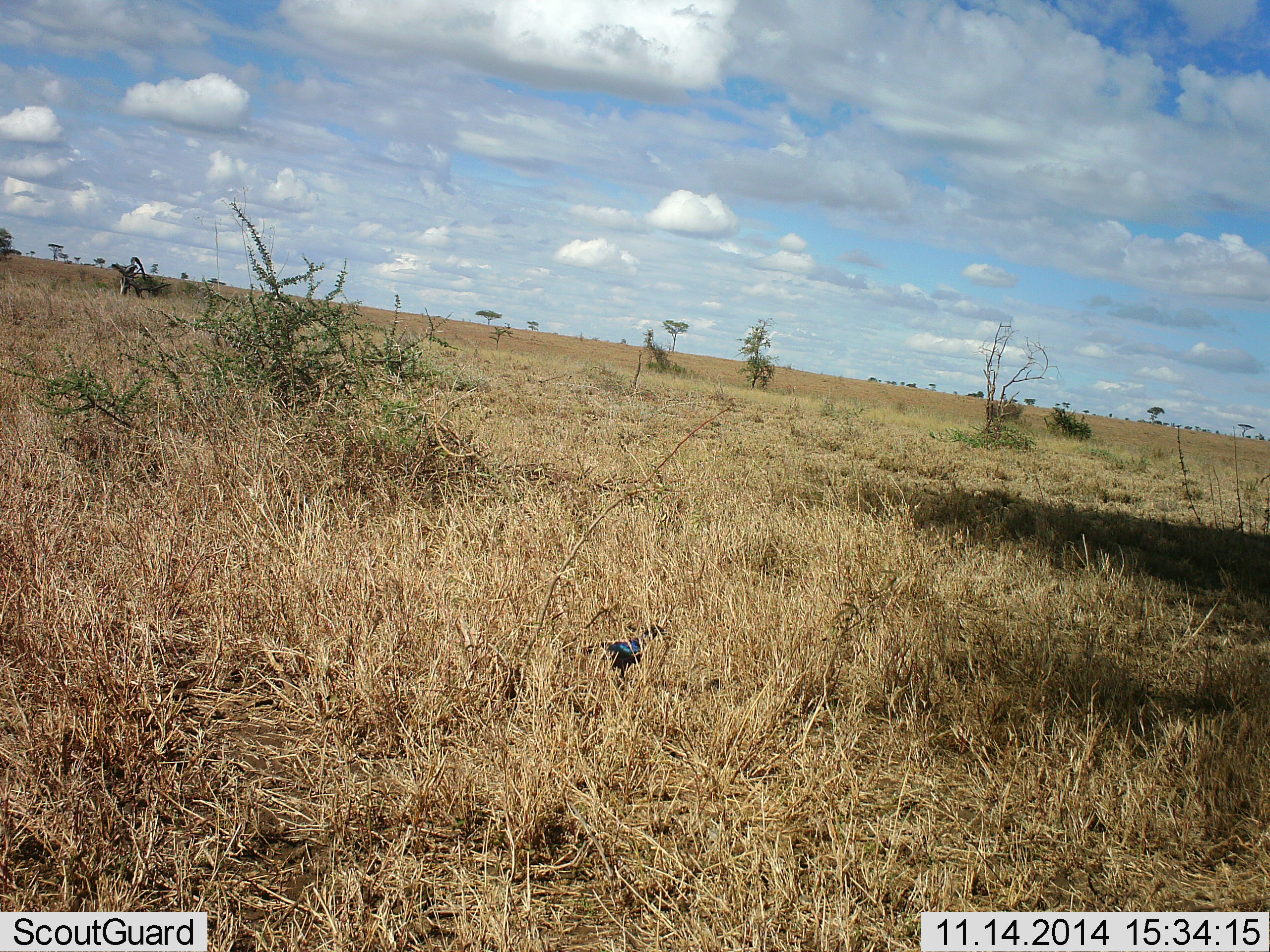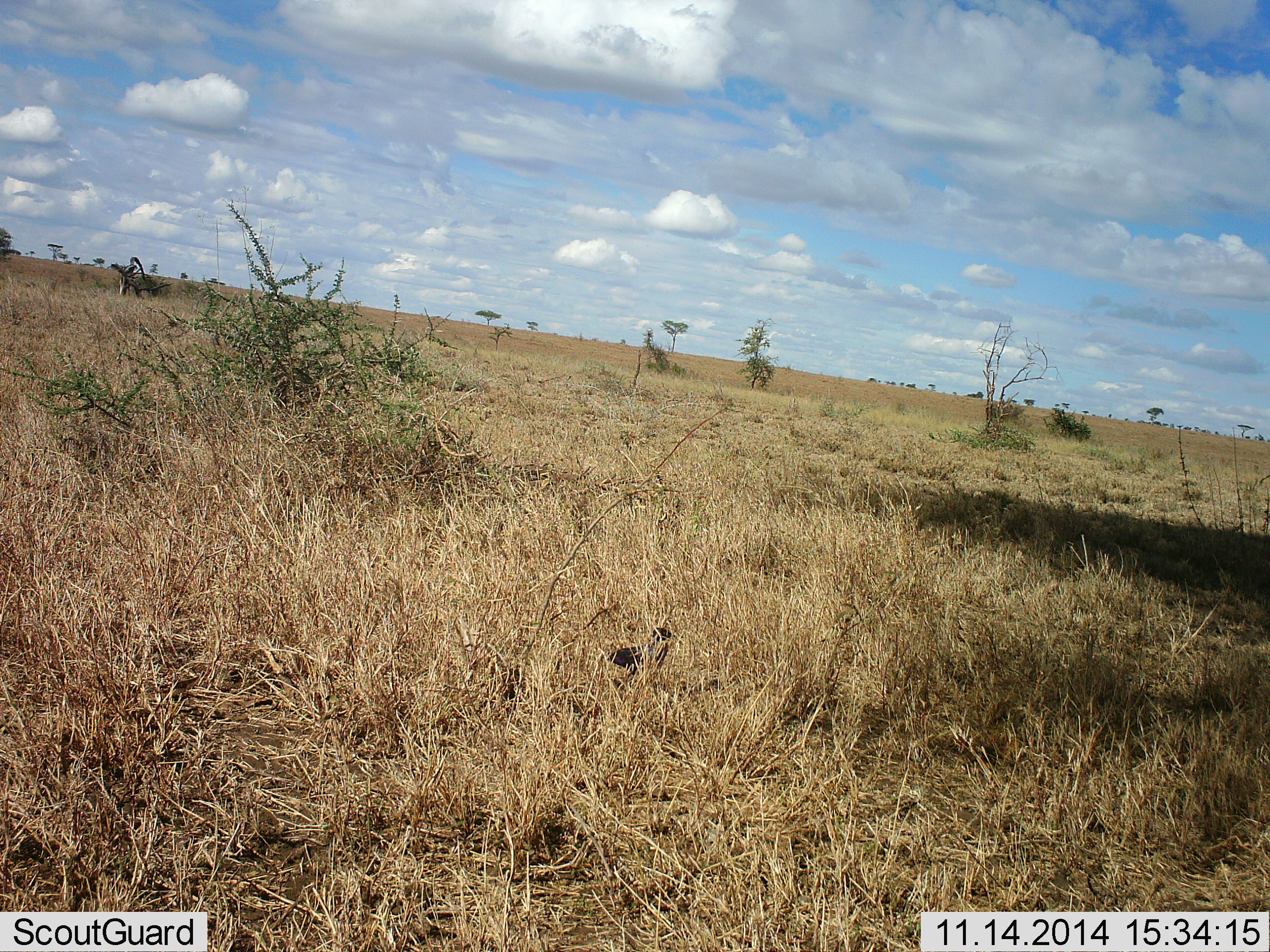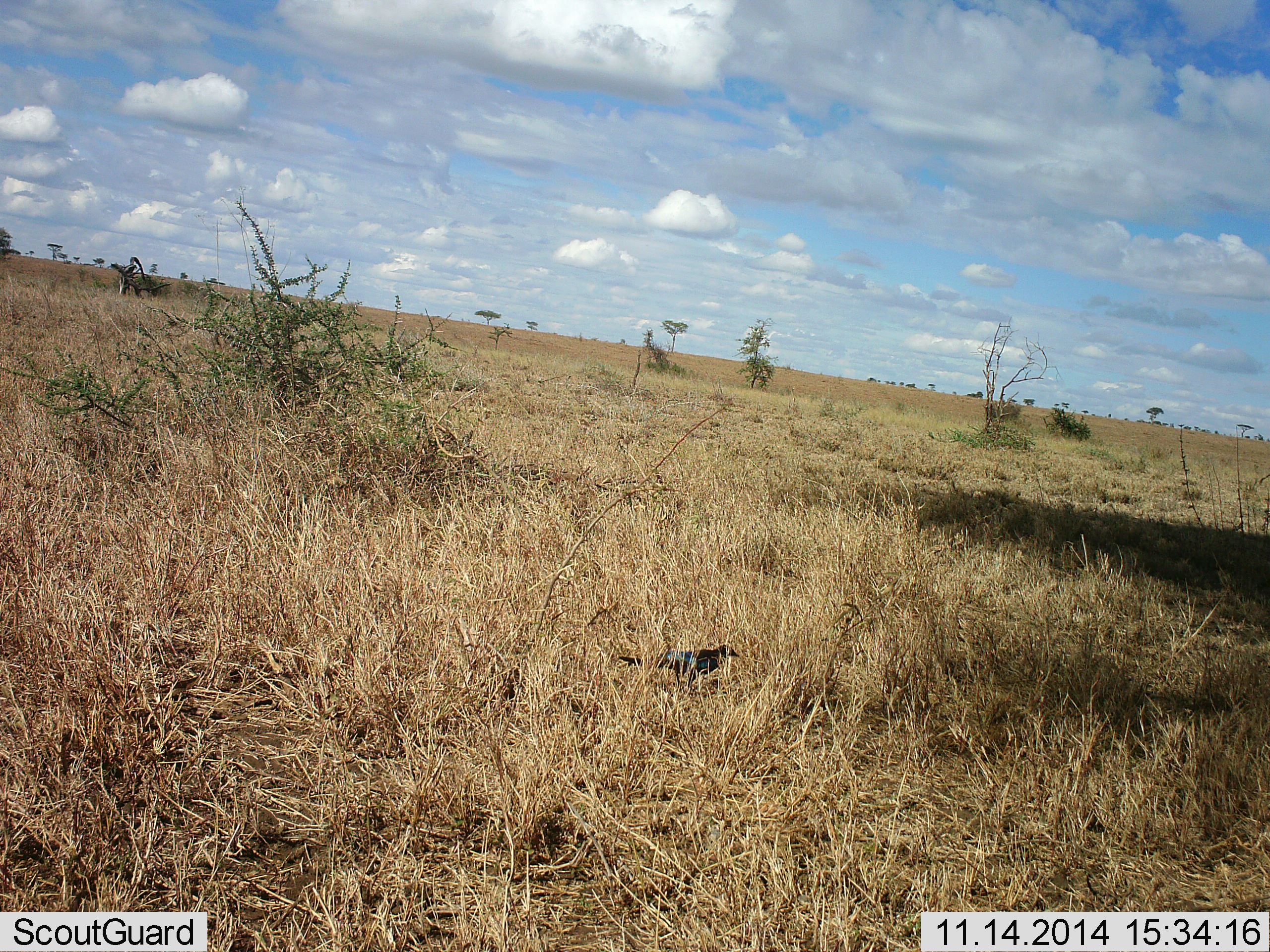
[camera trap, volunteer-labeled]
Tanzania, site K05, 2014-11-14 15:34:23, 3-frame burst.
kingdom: Animalia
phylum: Chordata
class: Aves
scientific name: Aves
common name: bird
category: otherbird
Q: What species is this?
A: Otherbird (bird) (Aves).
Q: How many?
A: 1.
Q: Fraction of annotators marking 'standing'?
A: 10%.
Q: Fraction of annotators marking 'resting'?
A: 0%.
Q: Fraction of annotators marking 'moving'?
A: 80%.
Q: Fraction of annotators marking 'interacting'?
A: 0%.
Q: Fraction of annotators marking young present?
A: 0%.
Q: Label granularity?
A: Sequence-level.